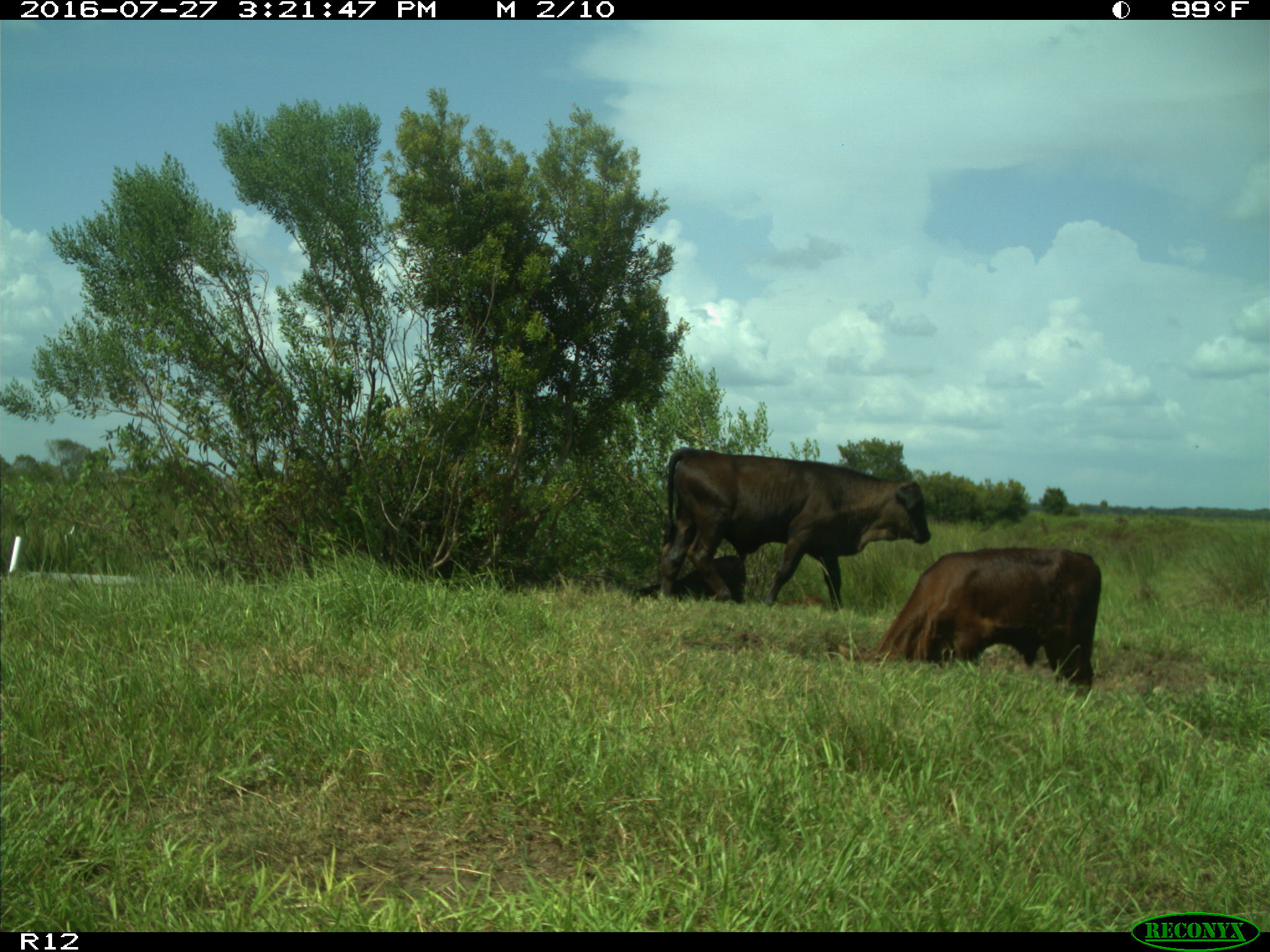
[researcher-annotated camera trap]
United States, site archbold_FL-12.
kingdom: Animalia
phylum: Chordata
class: Mammalia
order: Artiodactyla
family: Bovidae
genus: Bos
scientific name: Bos taurus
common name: domestic cow